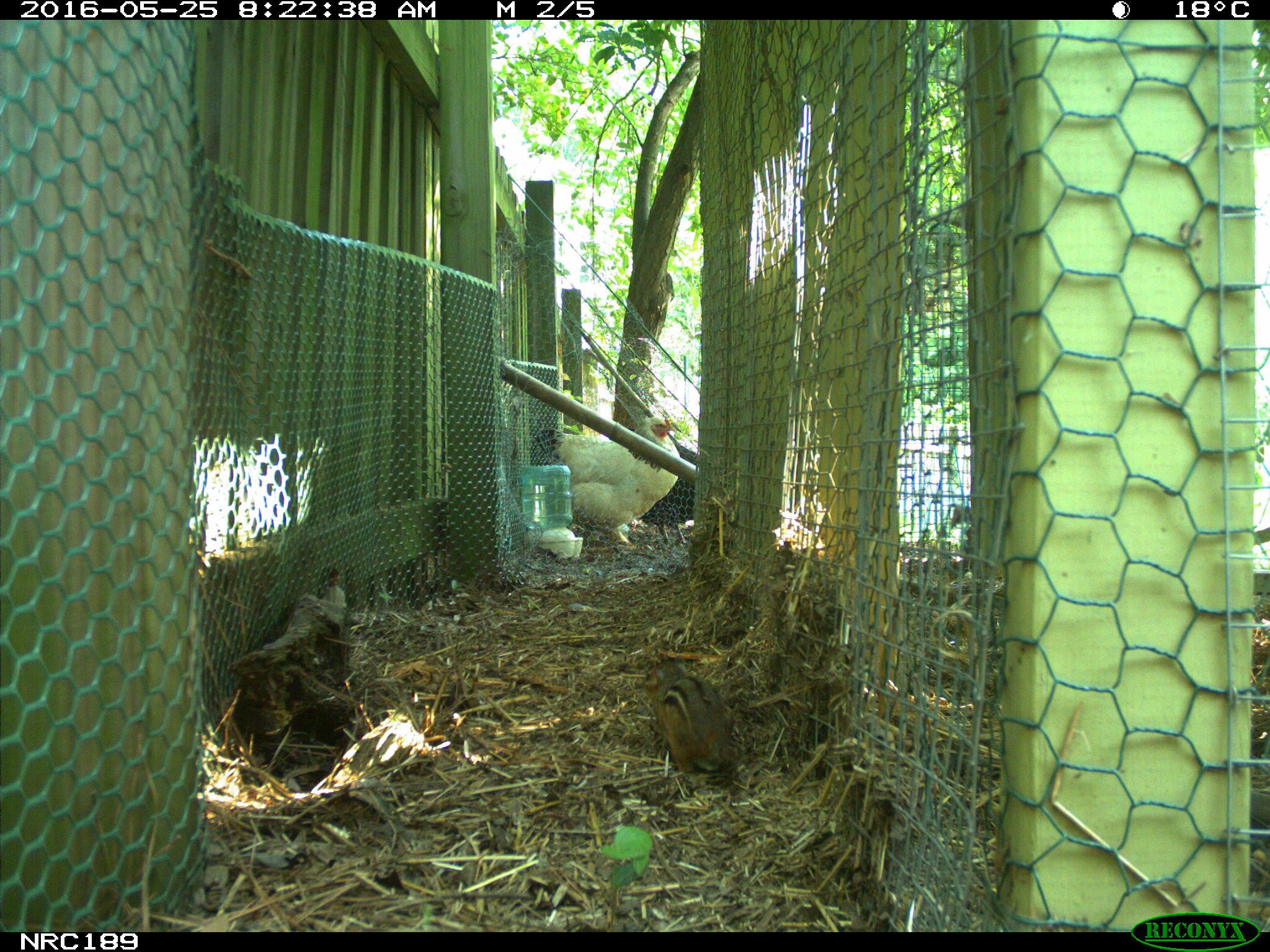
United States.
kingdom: Animalia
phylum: Chordata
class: Aves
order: Galliformes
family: Phasianidae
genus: Gallus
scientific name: Gallus gallus domesticus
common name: domestic chicken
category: Chicken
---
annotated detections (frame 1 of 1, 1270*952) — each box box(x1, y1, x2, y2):
Chicken: box(538, 395, 692, 550)